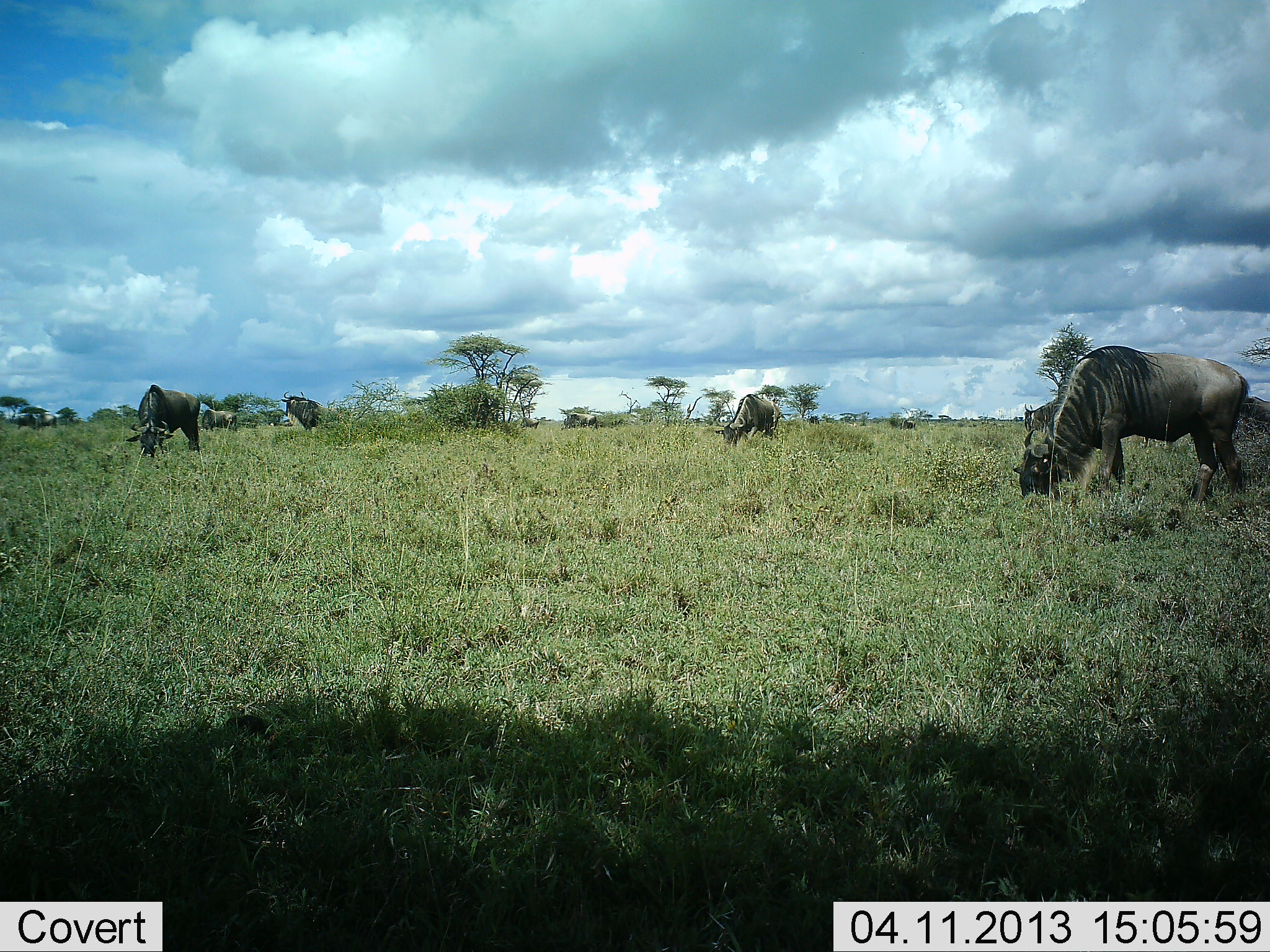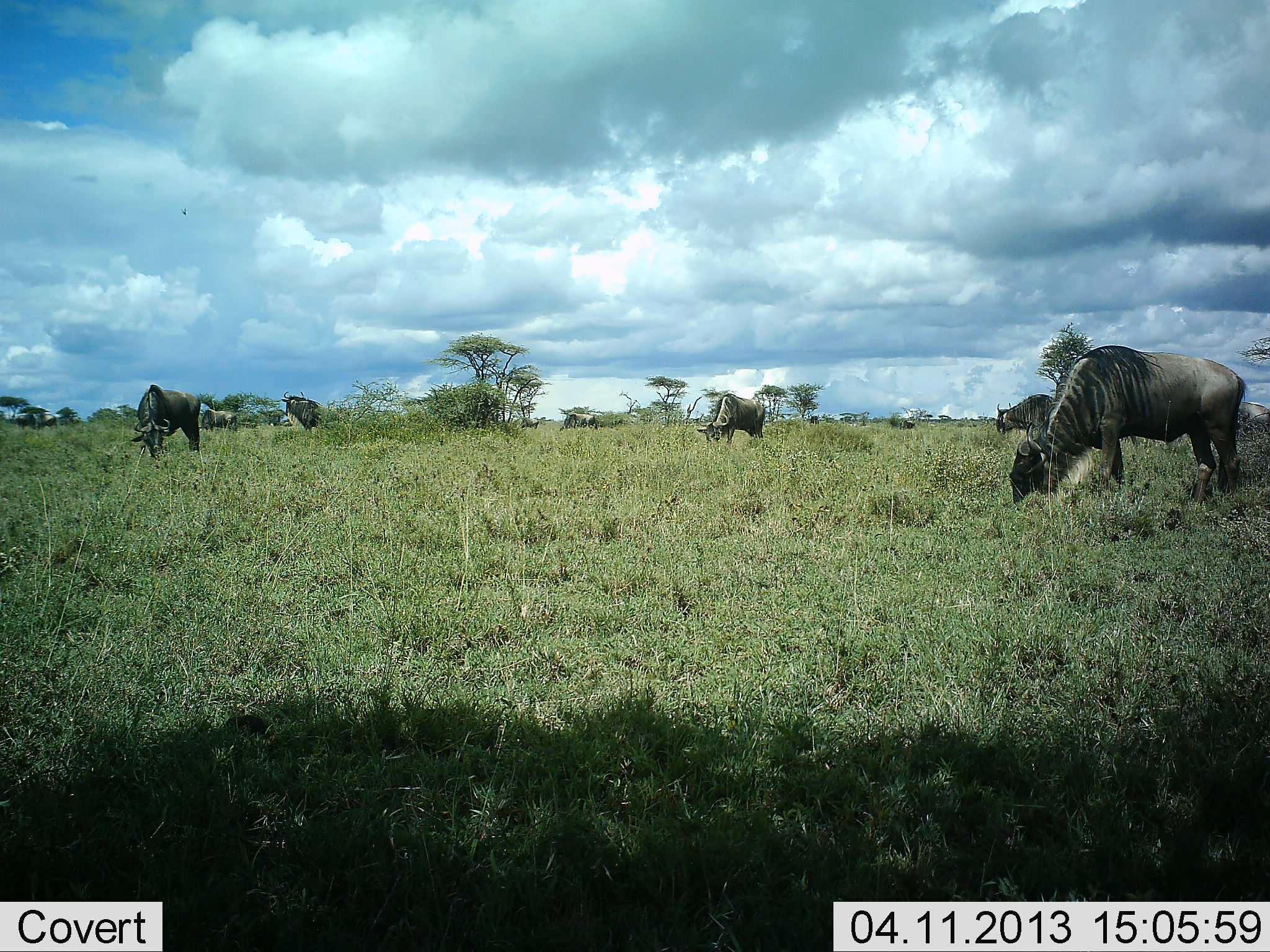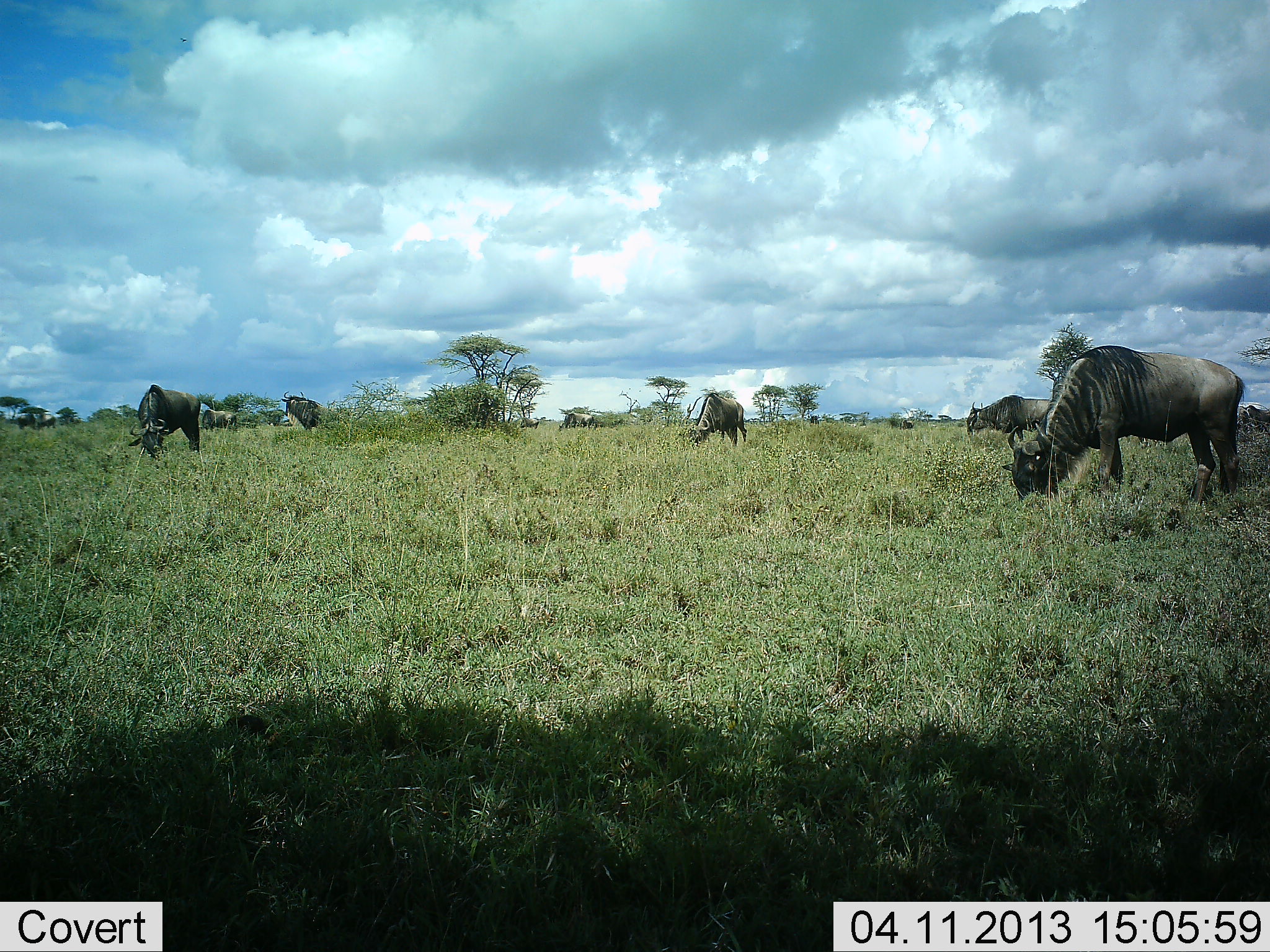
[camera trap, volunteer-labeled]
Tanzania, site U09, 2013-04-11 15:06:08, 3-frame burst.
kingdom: Animalia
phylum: Chordata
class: Mammalia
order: Artiodactyla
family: Bovidae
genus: Connochaetes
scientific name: Connochaetes taurinus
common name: blue wildebeest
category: wildebeest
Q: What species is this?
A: Wildebeest (blue wildebeest) (Connochaetes taurinus).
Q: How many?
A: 5.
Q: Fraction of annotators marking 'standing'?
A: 29%.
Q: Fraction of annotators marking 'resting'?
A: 0%.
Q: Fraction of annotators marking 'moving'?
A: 19%.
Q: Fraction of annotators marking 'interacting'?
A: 0%.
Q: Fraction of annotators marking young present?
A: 0%.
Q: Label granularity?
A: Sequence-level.